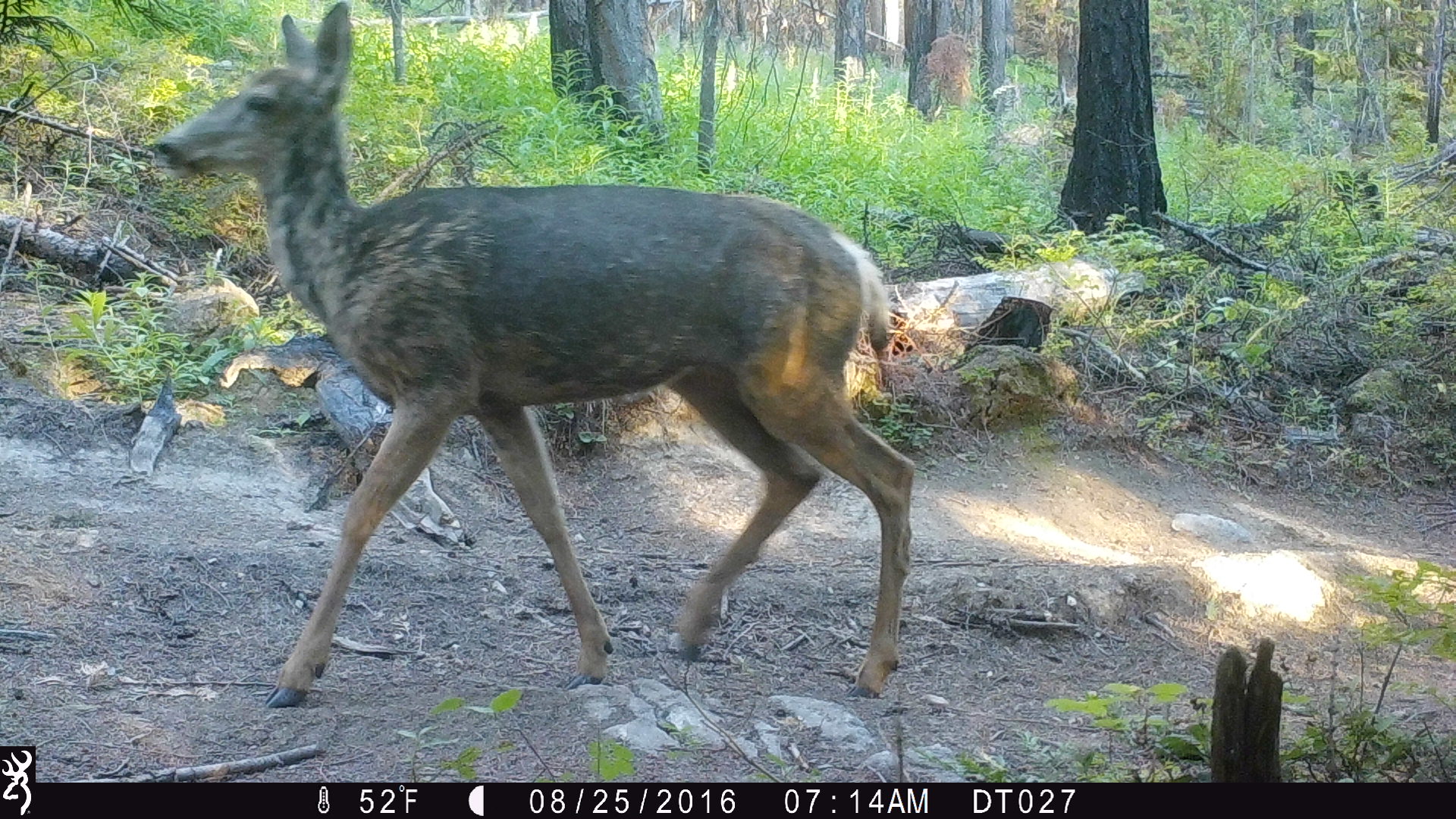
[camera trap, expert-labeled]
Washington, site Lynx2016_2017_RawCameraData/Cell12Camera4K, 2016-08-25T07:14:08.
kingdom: Animalia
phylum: Chordata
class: Mammalia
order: Artiodactyla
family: Cervidae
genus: Odocoileus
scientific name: Odocoileus hemionus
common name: mule deer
Odocoileus hemionus (mule deer). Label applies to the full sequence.